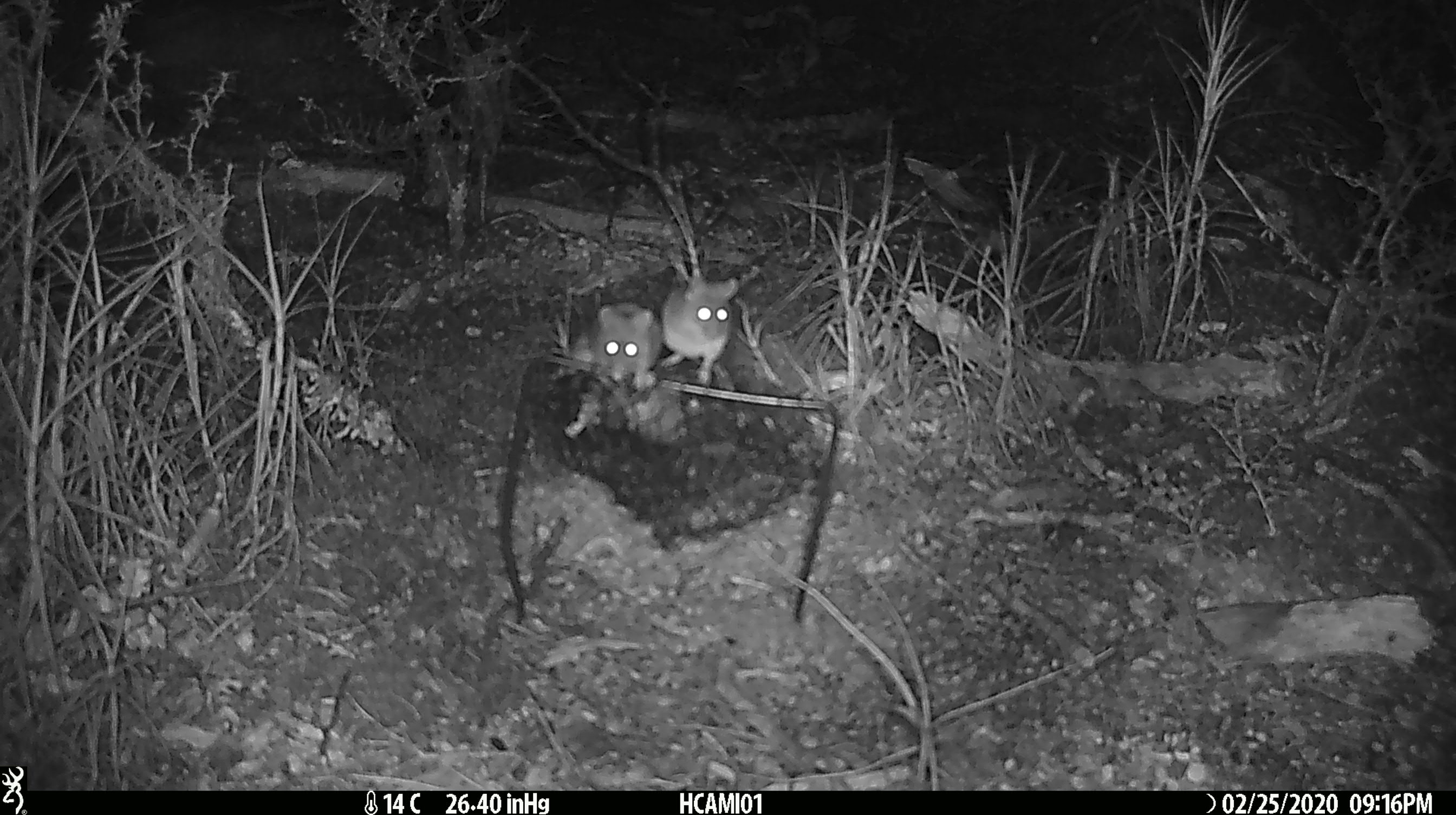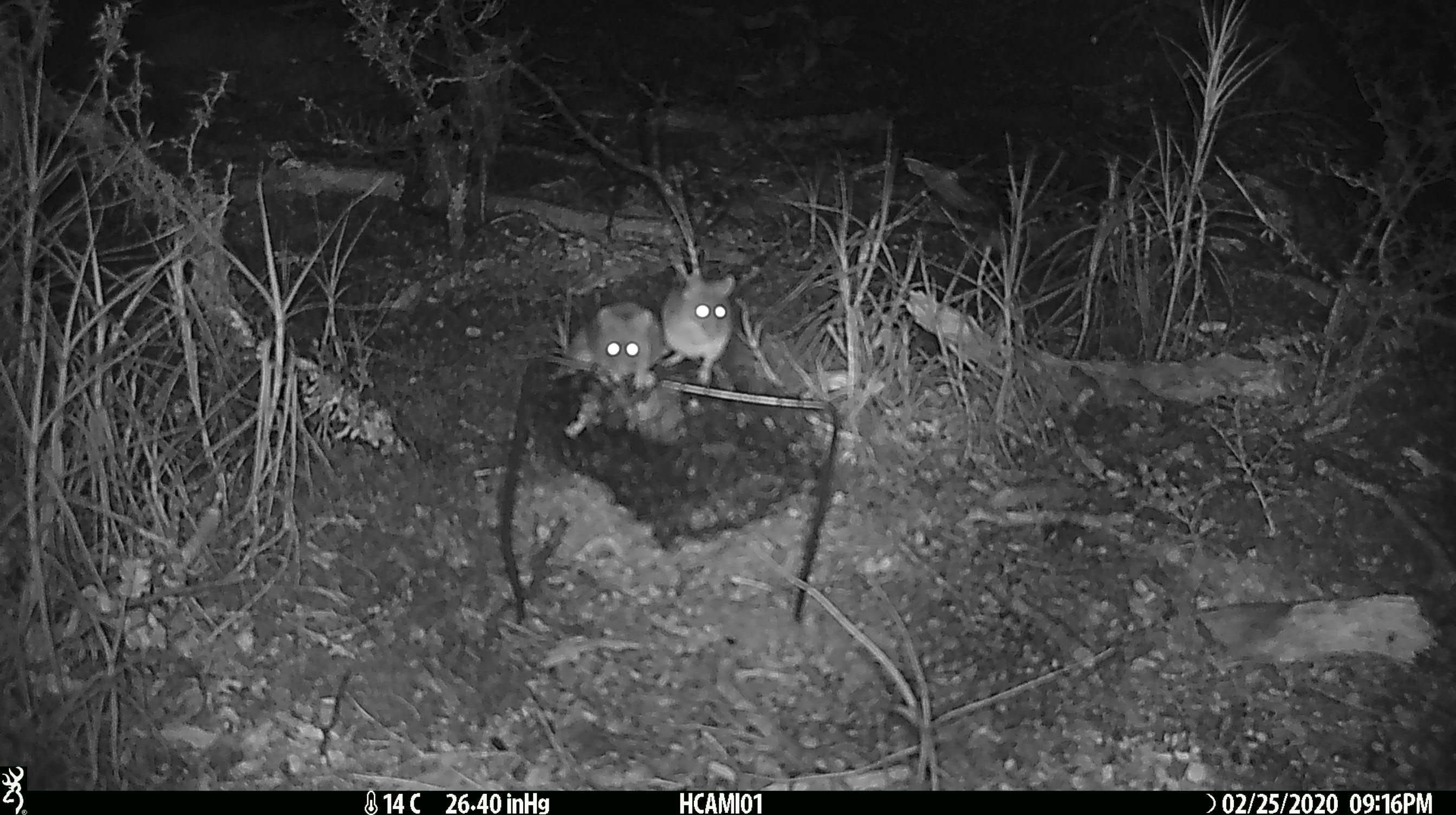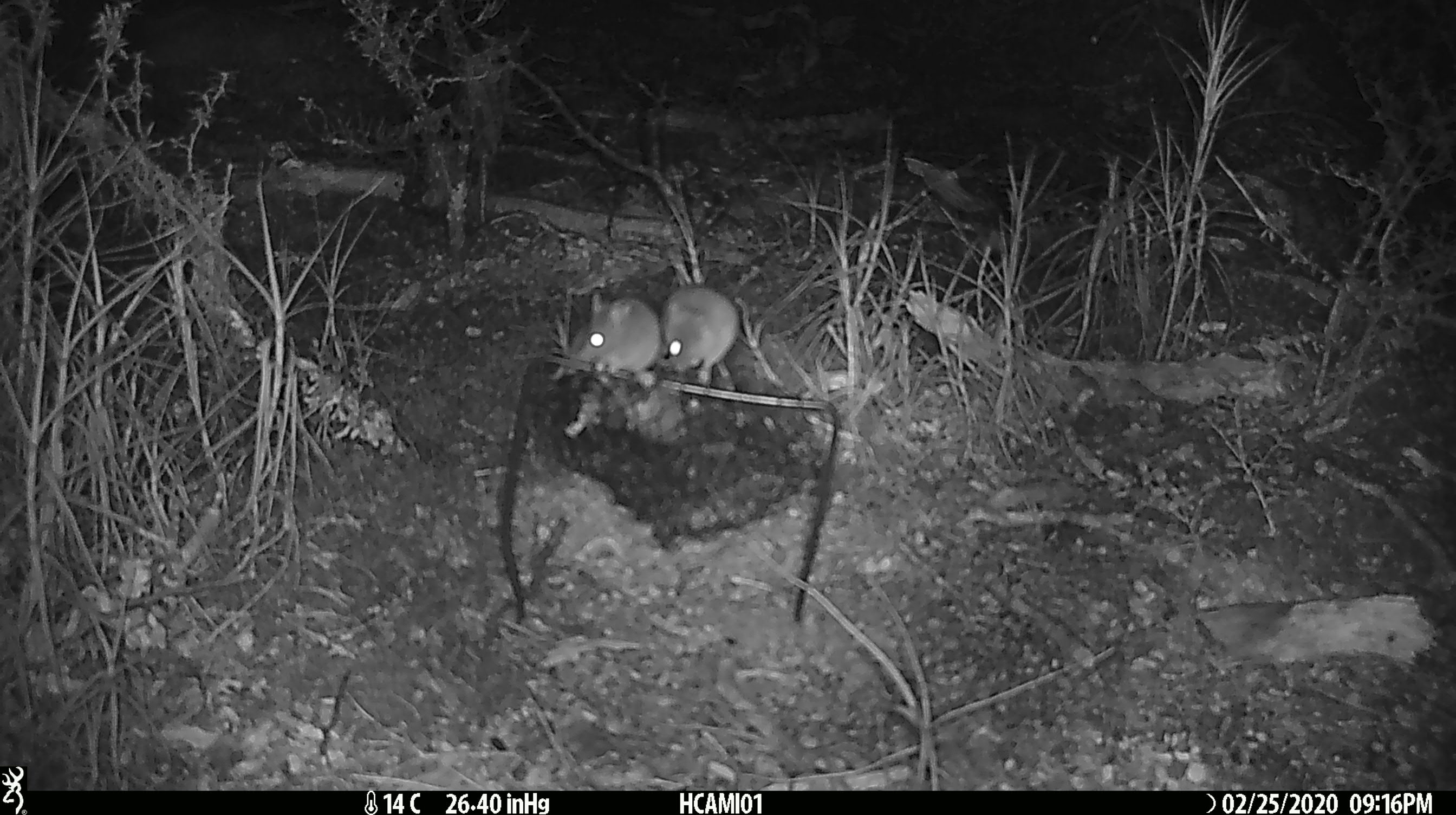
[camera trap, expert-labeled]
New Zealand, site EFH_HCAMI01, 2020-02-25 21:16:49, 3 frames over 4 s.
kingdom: Animalia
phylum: Chordata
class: Mammalia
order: Rodentia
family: Muridae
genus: Mus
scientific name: Mus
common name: mouse